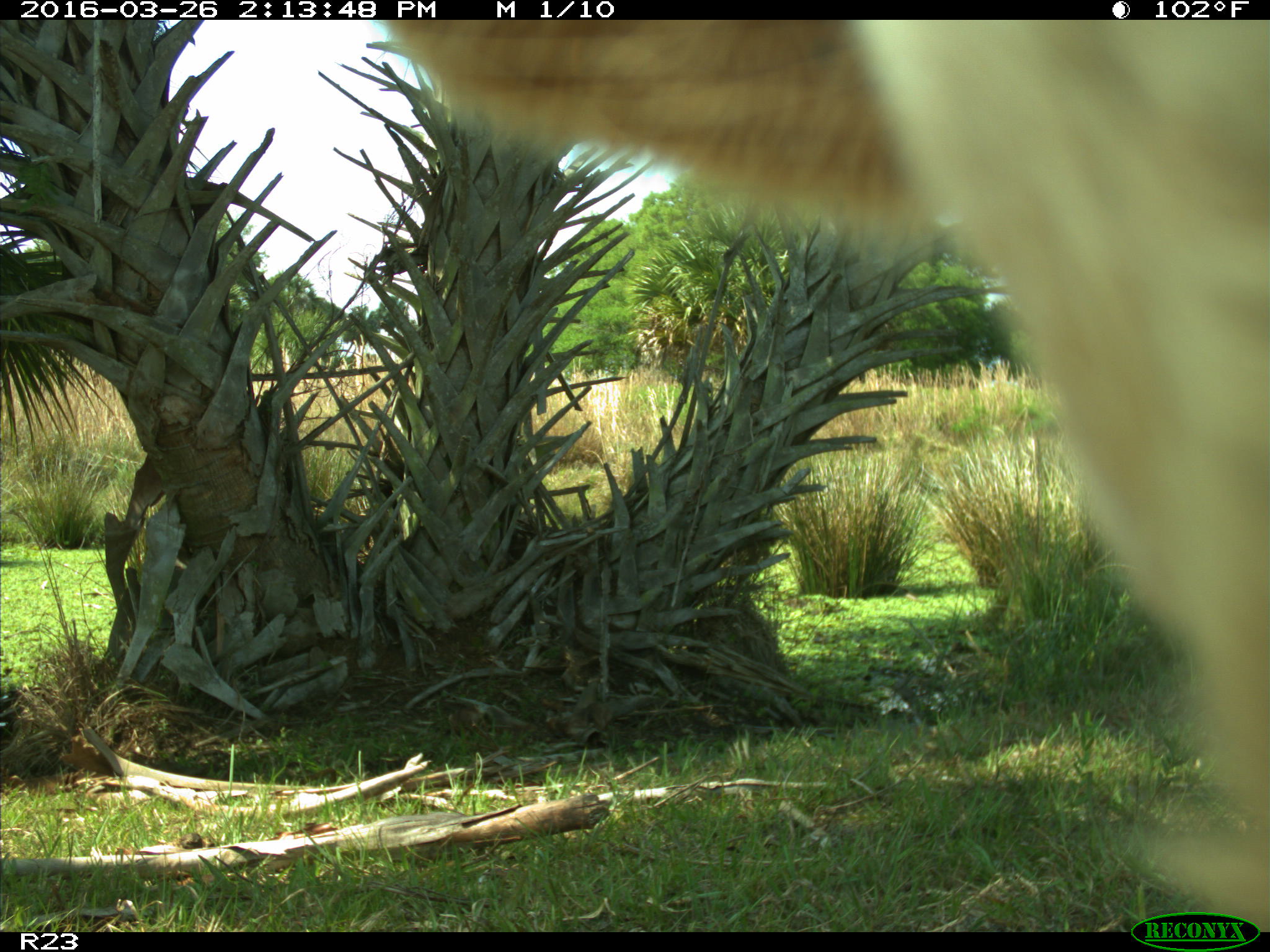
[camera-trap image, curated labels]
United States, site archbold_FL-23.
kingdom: Animalia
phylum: Chordata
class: Mammalia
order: Artiodactyla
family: Bovidae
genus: Bos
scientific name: Bos taurus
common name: domestic cow